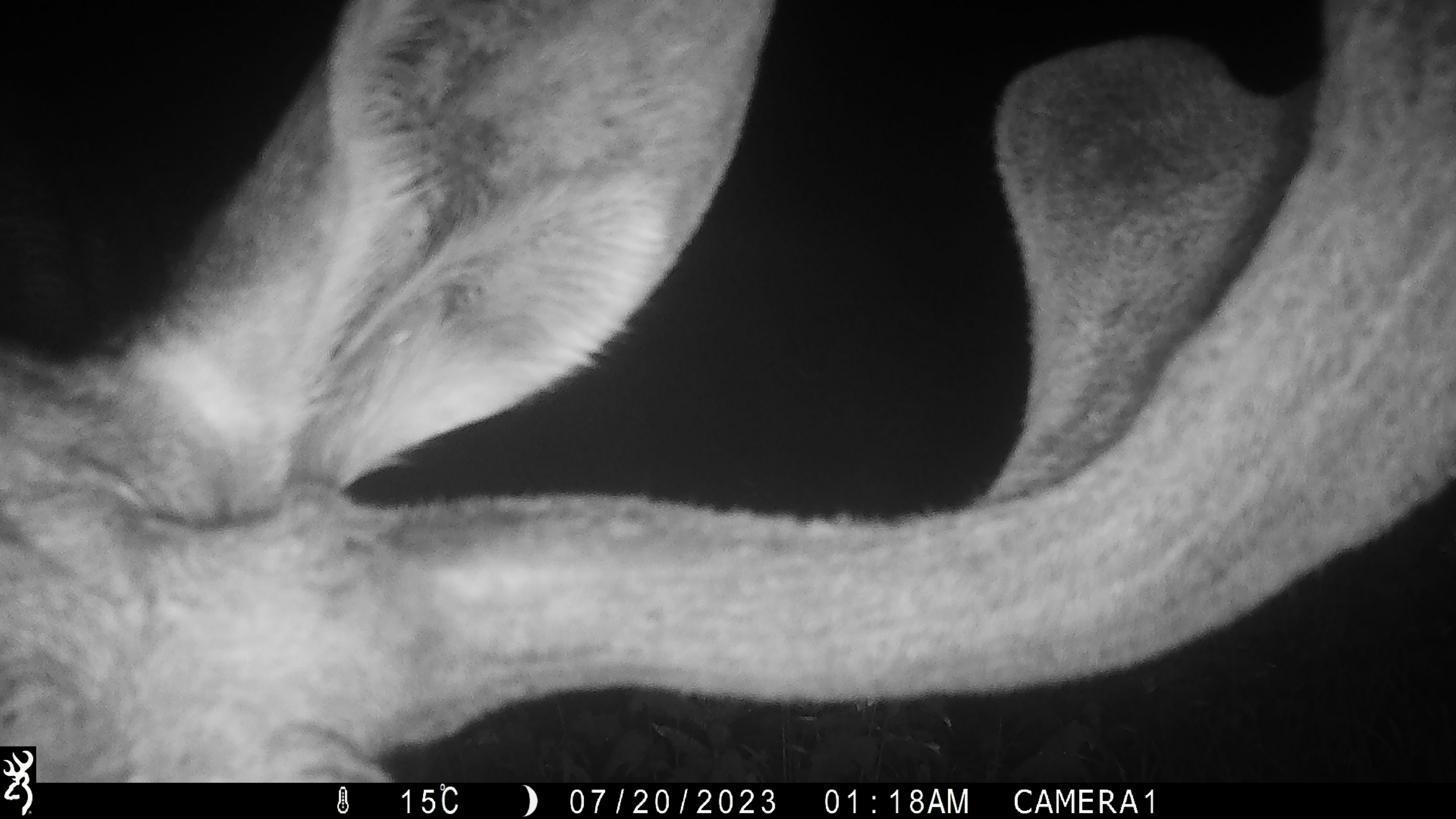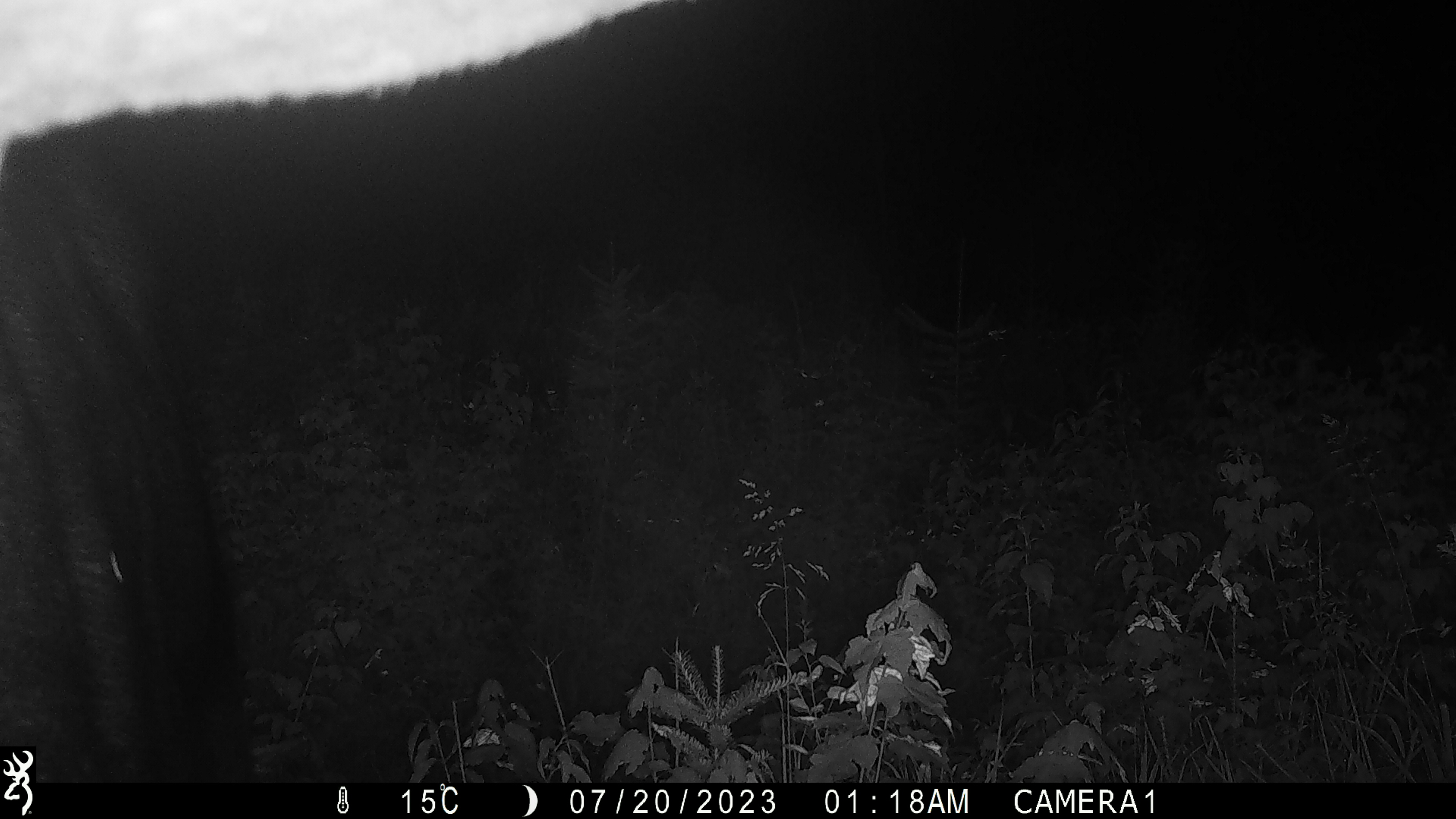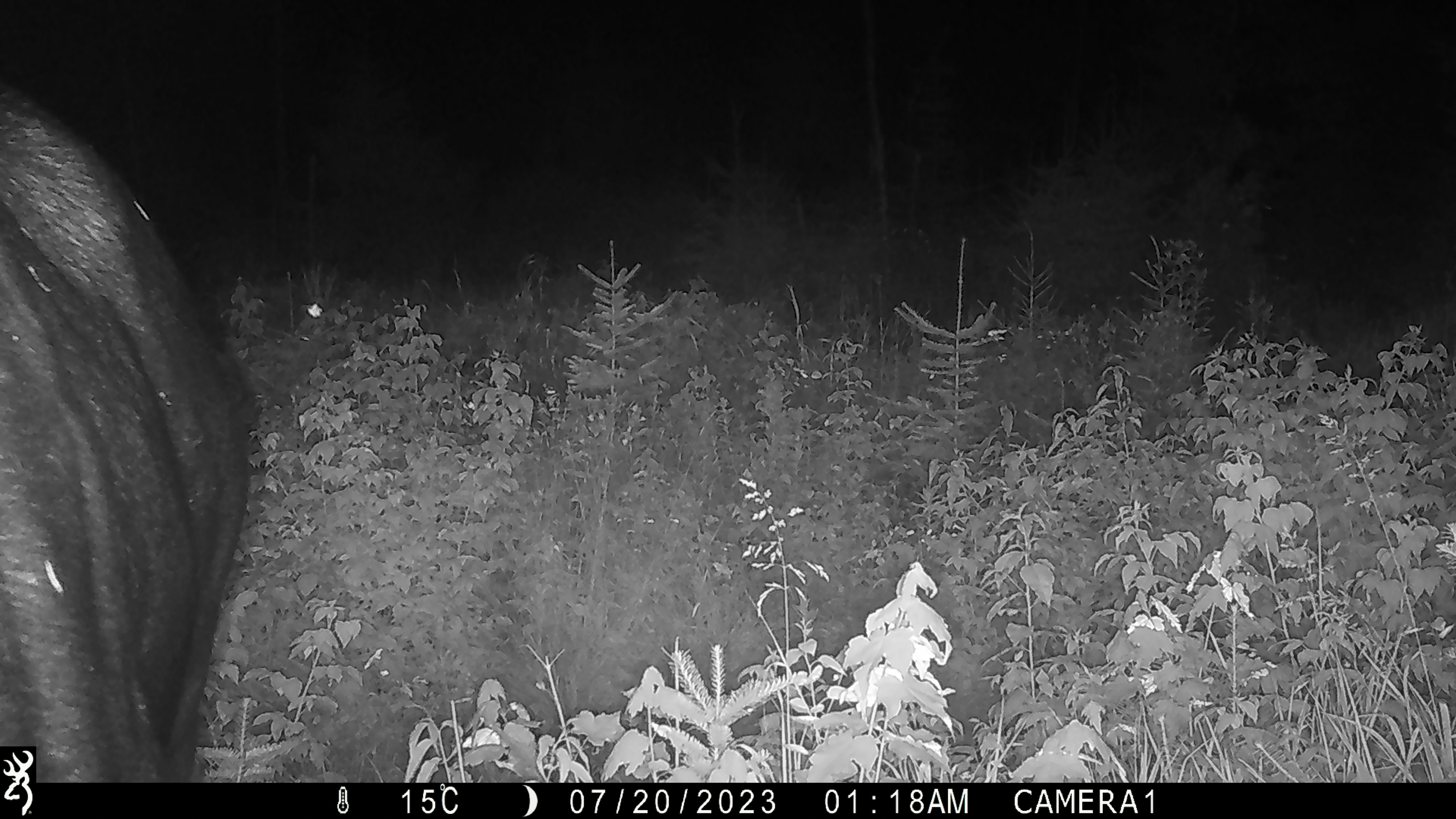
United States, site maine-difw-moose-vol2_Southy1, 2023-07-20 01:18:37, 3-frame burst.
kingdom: Animalia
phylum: Chordata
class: Mammalia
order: Artiodactyla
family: Cervidae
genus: Alces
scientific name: Alces alces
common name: moose